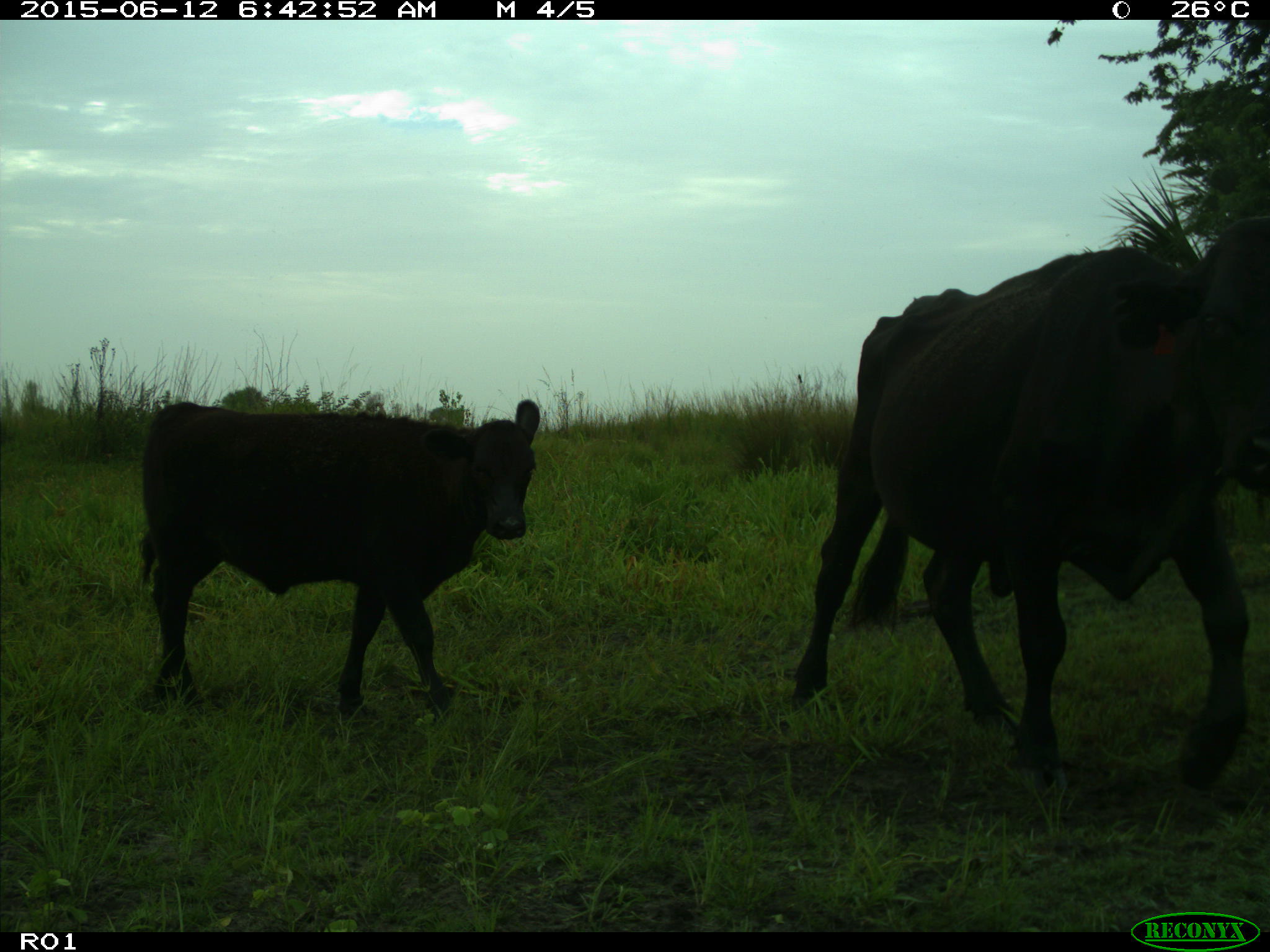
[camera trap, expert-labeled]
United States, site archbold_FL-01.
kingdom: Animalia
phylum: Chordata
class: Mammalia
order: Artiodactyla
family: Bovidae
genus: Bos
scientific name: Bos taurus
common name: domestic cow